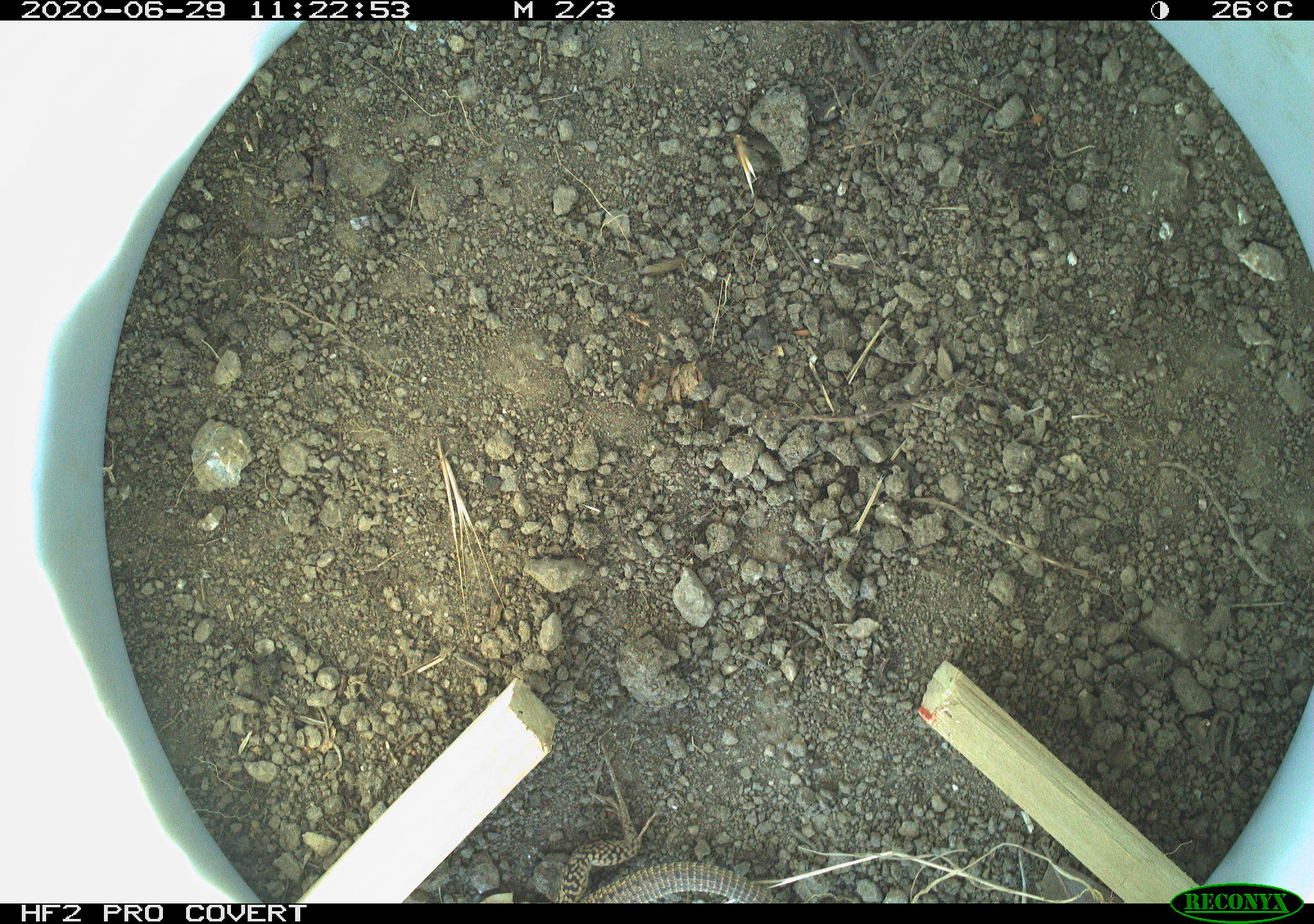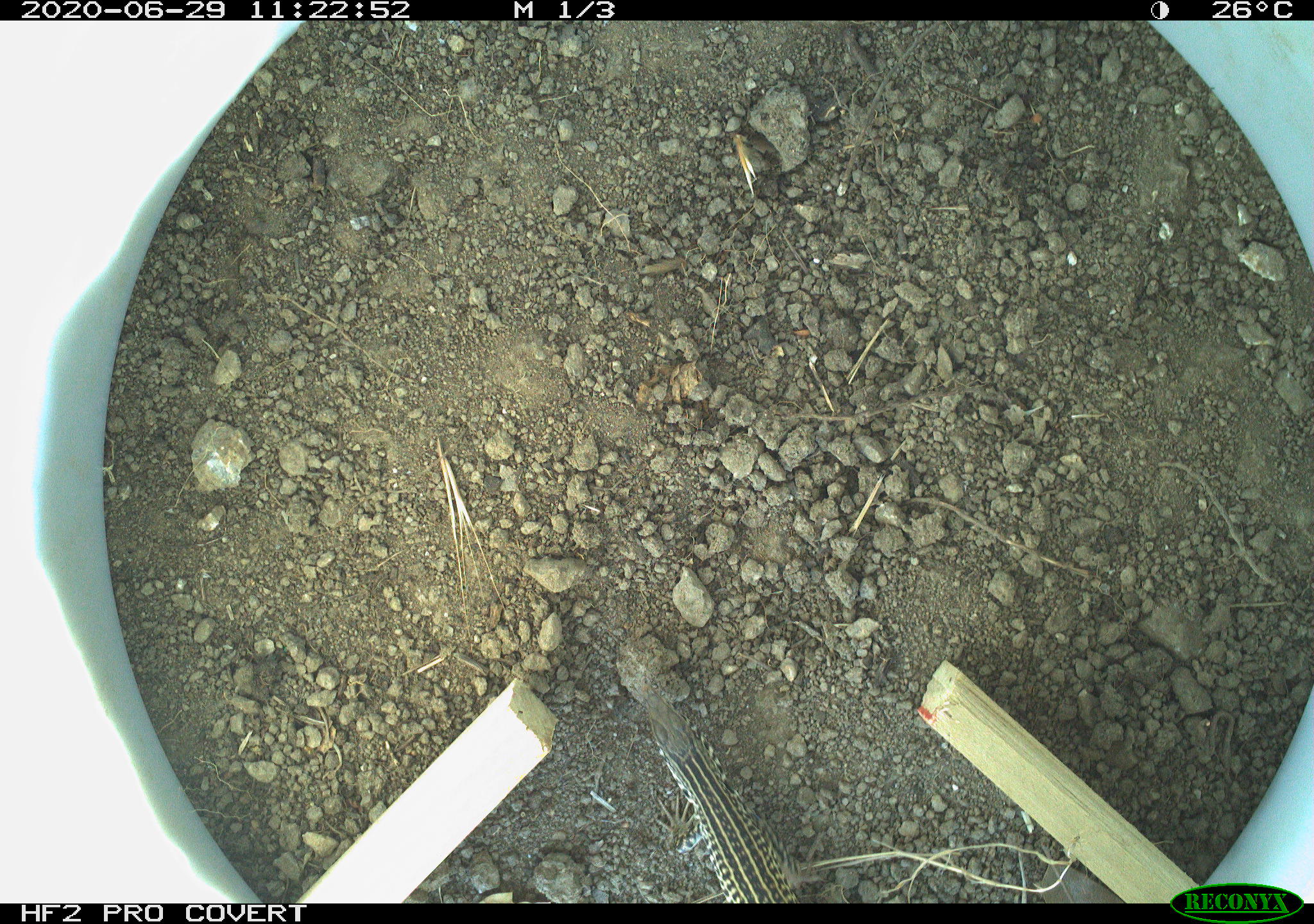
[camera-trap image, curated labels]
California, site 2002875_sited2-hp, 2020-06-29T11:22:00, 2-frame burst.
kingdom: Animalia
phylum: Chordata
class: Reptilia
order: Squamata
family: Teiidae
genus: Aspidoscelis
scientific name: Aspidoscelis tigris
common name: western whiptail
Western whiptail (Aspidoscelis tigris).